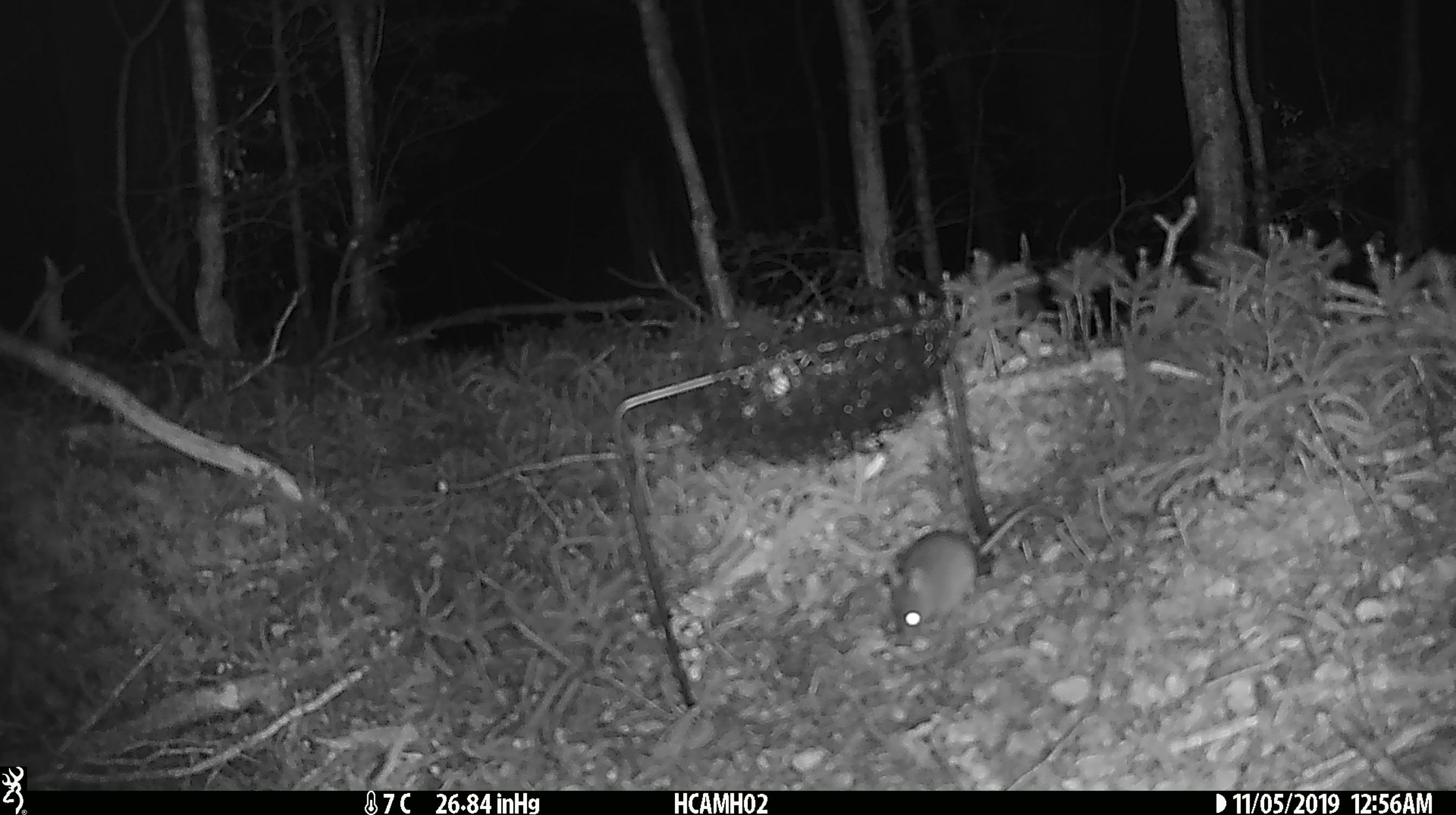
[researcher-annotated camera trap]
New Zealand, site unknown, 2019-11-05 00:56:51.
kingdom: Animalia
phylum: Chordata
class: Mammalia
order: Rodentia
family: Muridae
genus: Mus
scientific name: Mus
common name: mouse